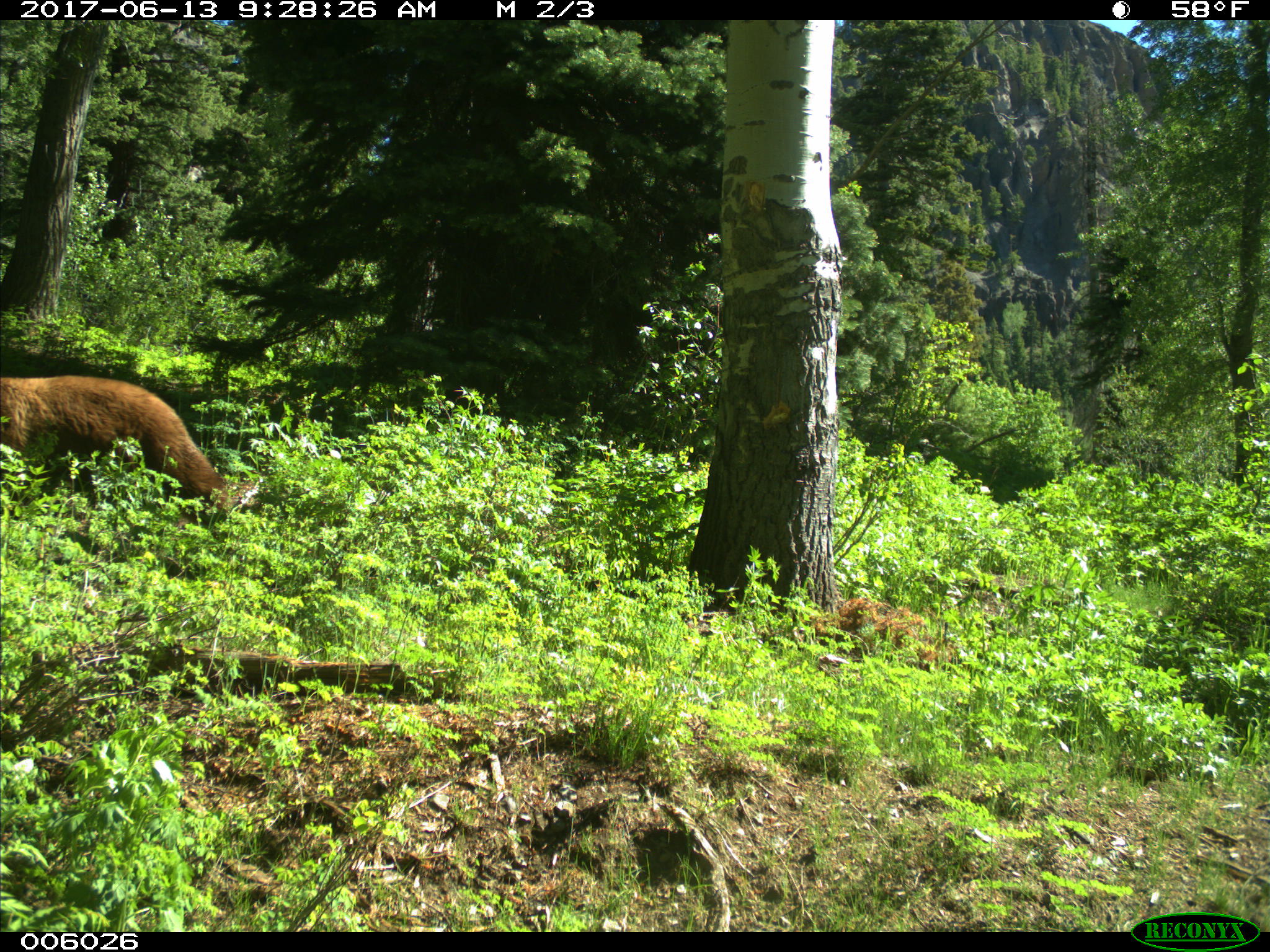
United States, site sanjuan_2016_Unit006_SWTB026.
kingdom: Animalia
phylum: Chordata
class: Mammalia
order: Carnivora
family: Ursidae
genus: Ursus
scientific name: Ursus americanus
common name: american black bear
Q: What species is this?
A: Ursus americanus (american black bear).